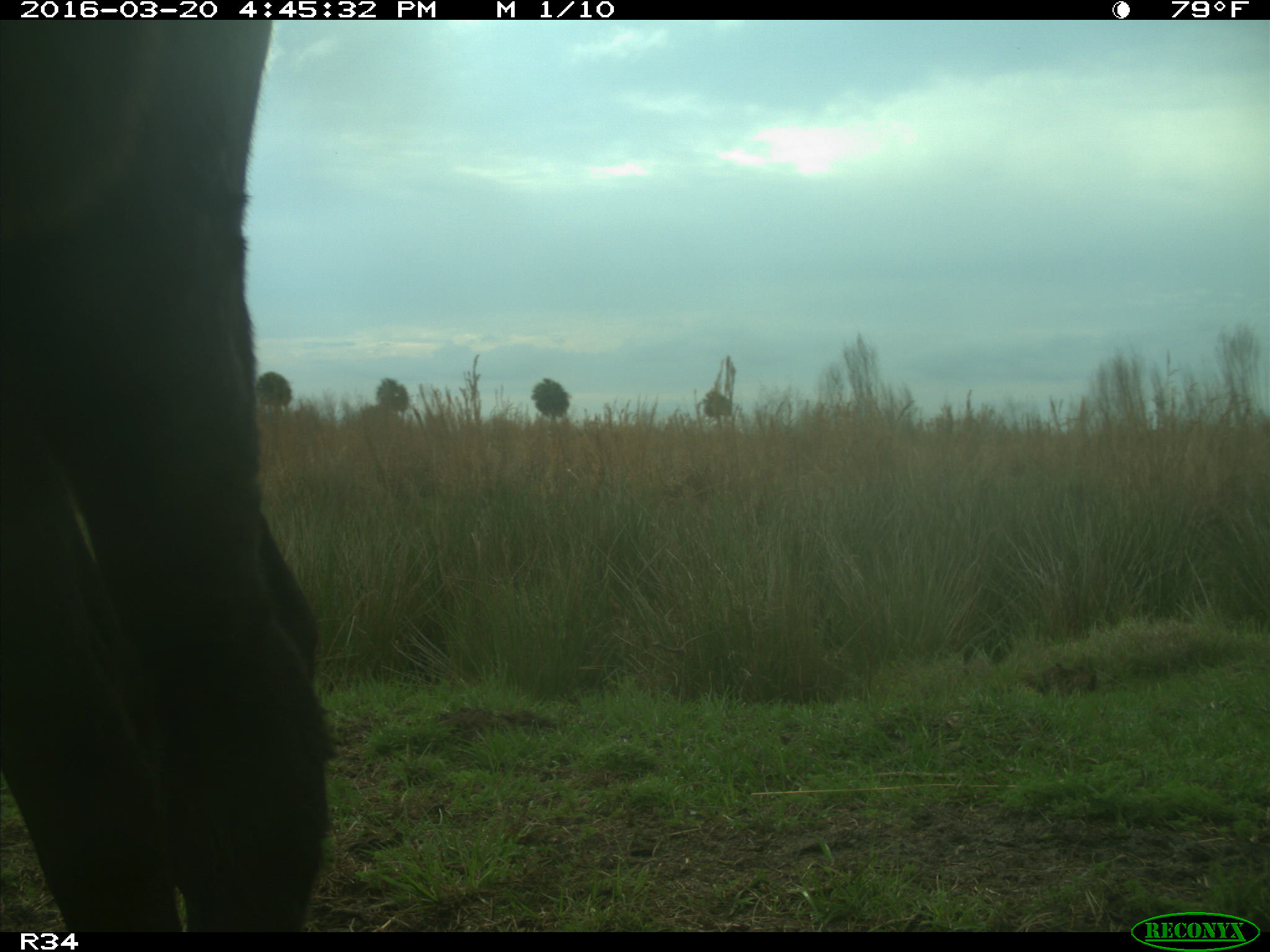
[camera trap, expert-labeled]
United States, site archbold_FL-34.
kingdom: Animalia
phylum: Chordata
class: Mammalia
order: Artiodactyla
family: Bovidae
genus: Bos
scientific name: Bos taurus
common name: domestic cow